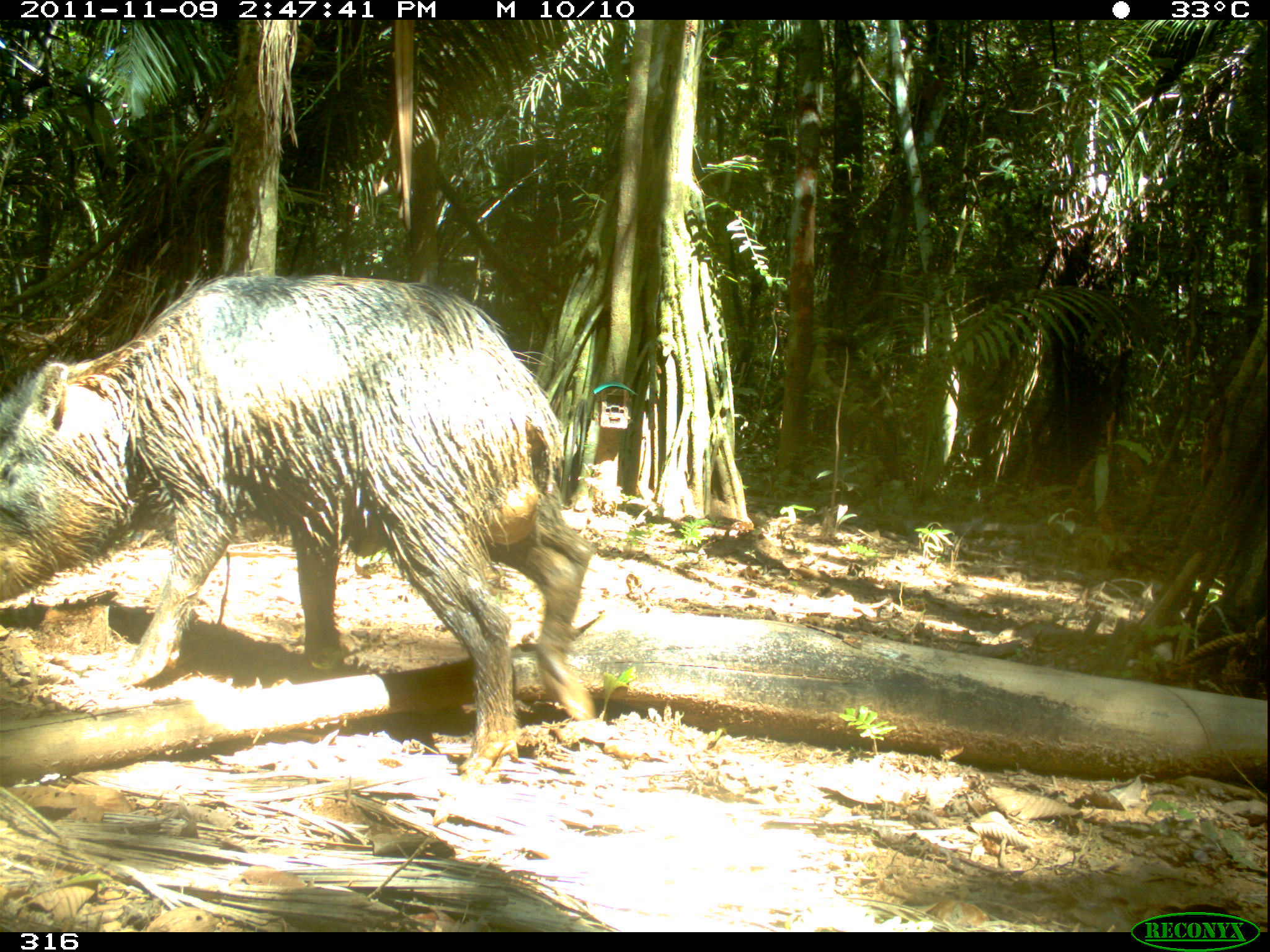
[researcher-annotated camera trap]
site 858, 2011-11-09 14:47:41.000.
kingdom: Animalia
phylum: Chordata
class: Mammalia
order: Artiodactyla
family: Tayassuidae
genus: Tayassu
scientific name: Tayassu pecari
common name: white-lipped peccary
Tayassu pecari (white-lipped peccary).